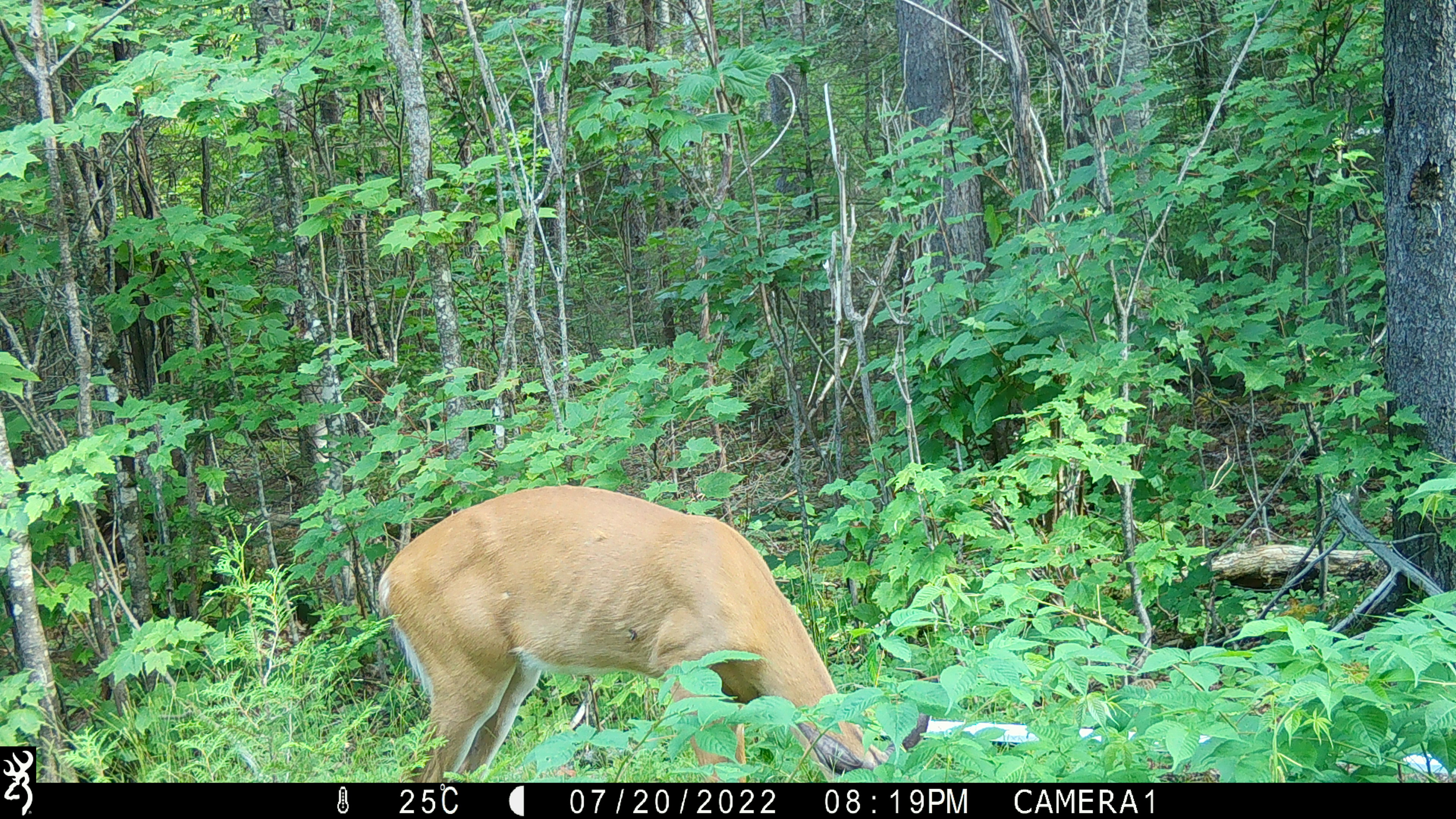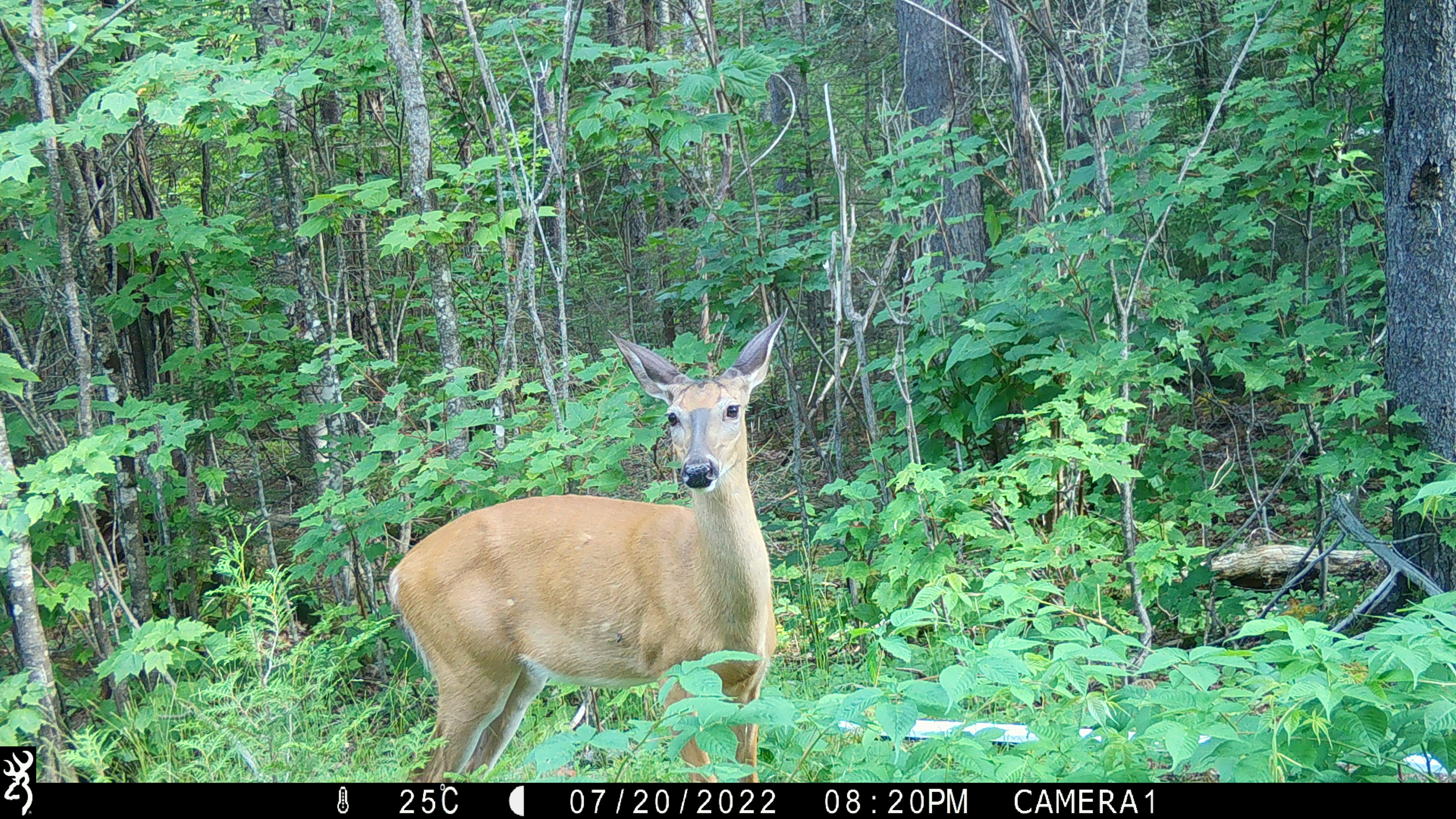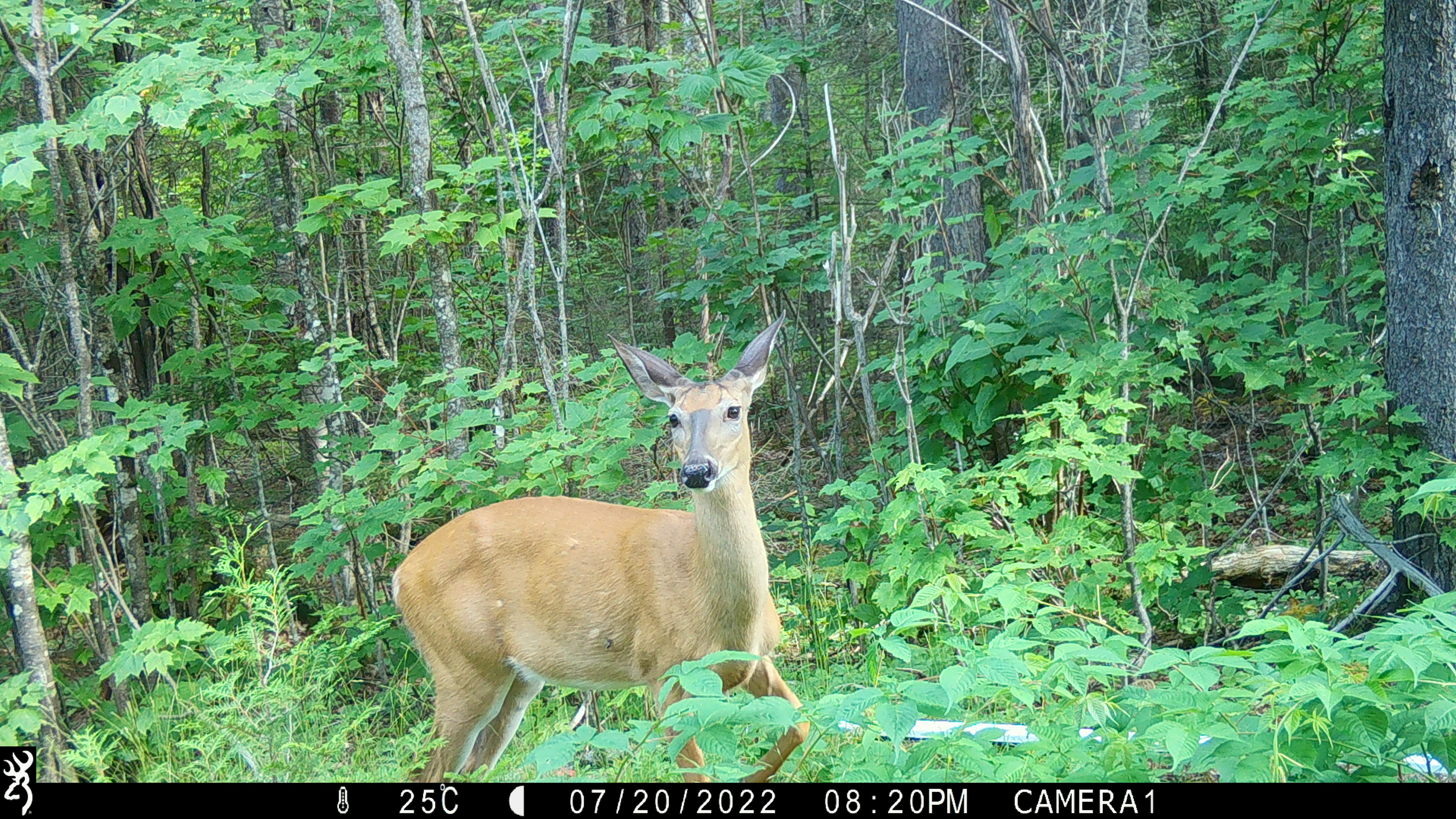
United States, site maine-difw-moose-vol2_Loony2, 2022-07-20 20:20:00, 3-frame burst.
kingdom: Animalia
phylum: Chordata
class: Mammalia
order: Artiodactyla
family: Cervidae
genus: Odocoileus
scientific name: Odocoileus virginianus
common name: white-tailed deer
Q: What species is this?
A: White-tailed deer (Odocoileus virginianus).